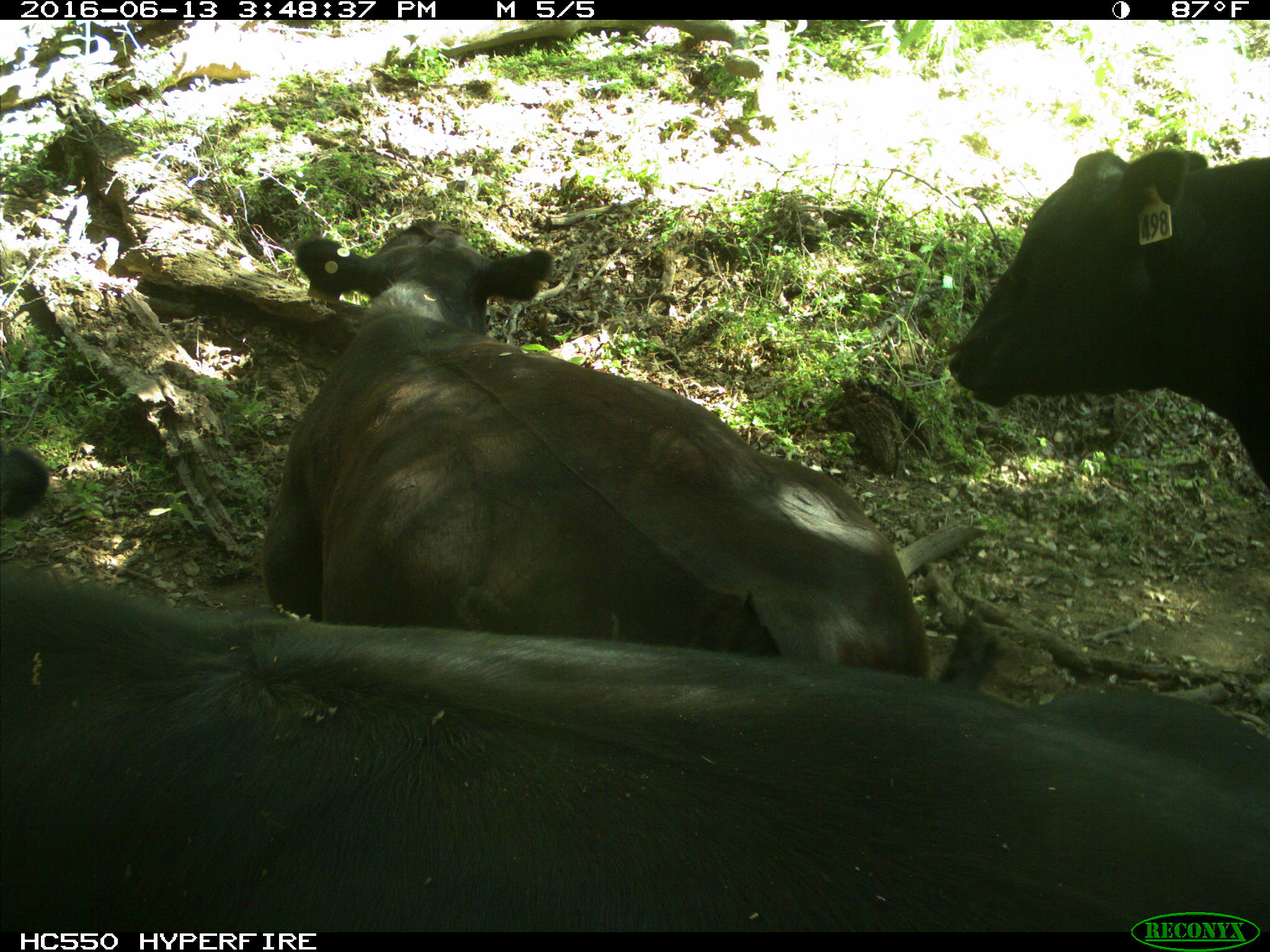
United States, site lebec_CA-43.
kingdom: Animalia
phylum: Chordata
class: Mammalia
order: Artiodactyla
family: Bovidae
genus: Bos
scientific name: Bos taurus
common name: domestic cow